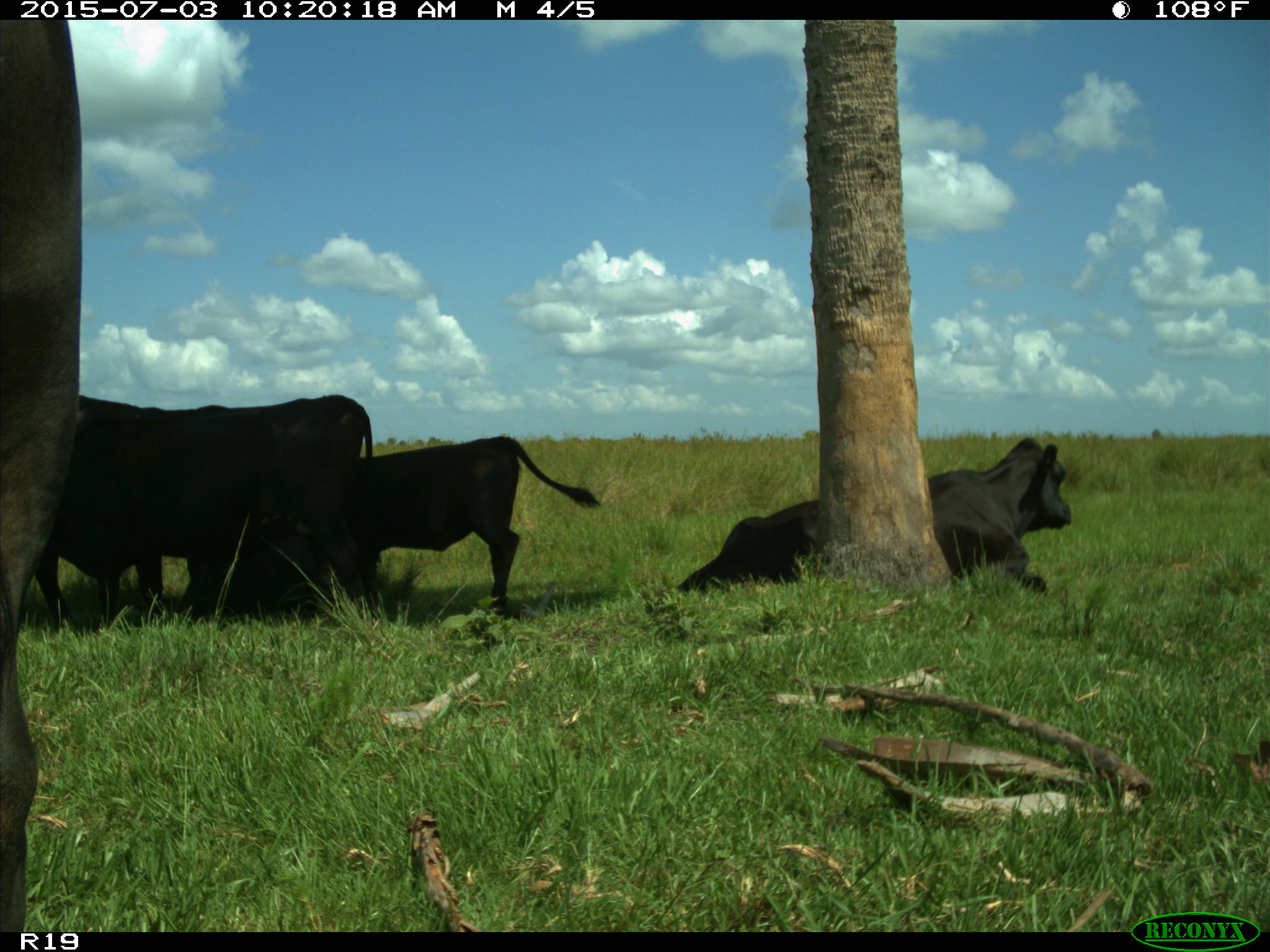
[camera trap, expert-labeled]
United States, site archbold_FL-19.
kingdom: Animalia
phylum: Chordata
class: Mammalia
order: Artiodactyla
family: Bovidae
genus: Bos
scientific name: Bos taurus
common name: domestic cow